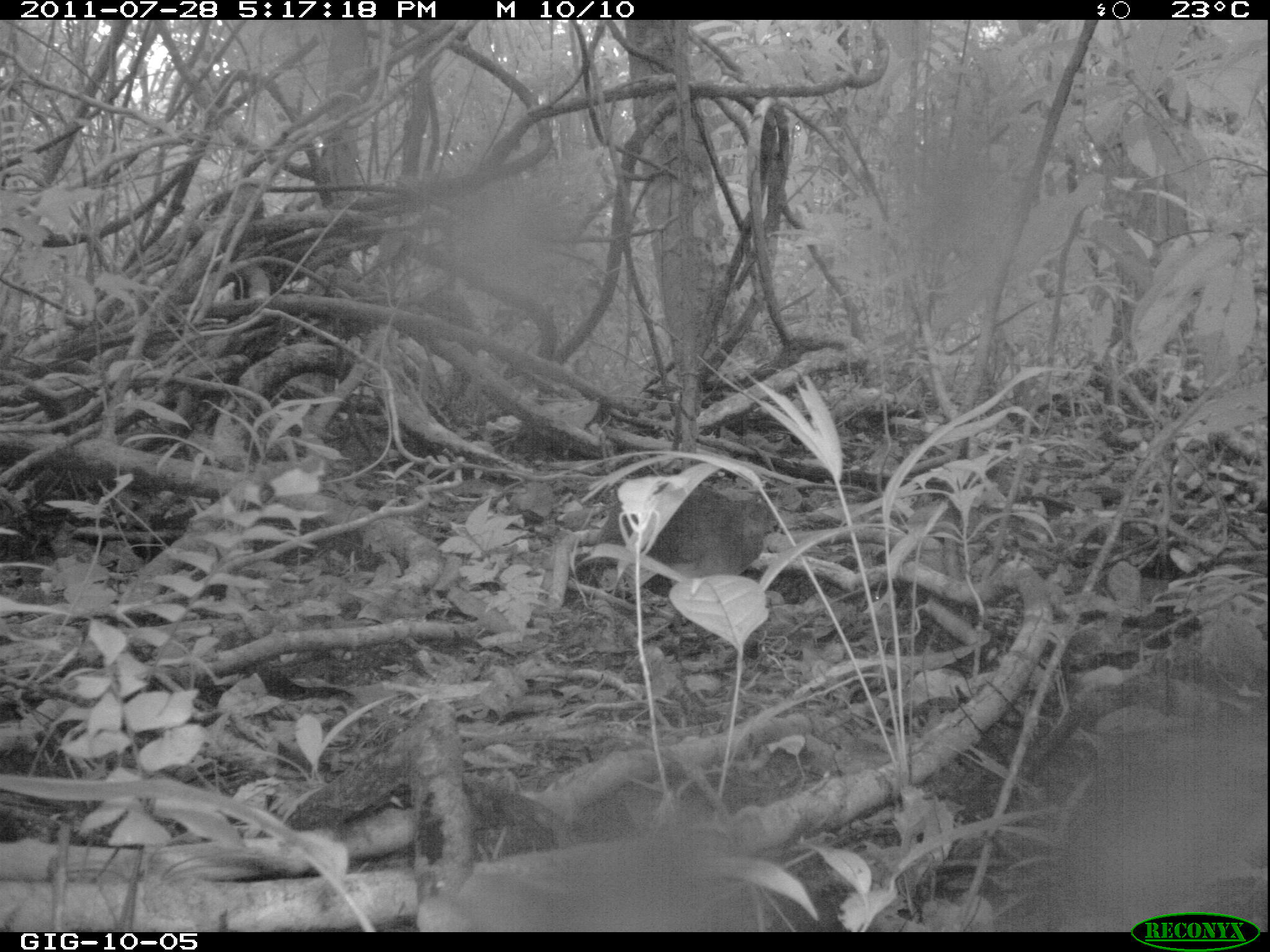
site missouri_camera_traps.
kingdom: Animalia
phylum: Chordata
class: Aves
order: Tinamiformes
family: Tinamidae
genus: Tinamus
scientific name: Tinamus major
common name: great tinamou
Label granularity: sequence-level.